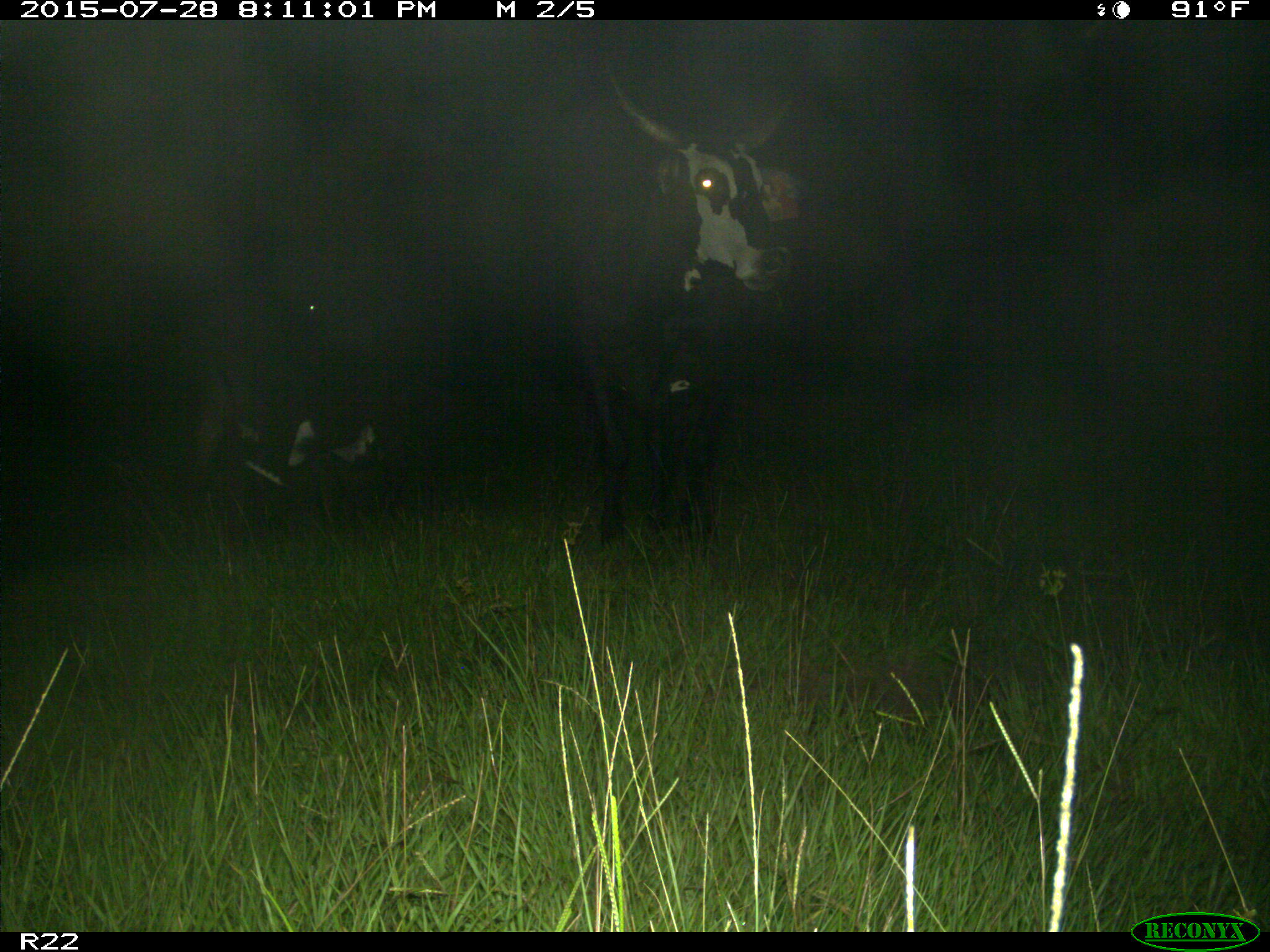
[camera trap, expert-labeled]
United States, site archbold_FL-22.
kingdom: Animalia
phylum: Chordata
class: Mammalia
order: Artiodactyla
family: Bovidae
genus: Bos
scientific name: Bos taurus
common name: domestic cow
Bos taurus (domestic cow).